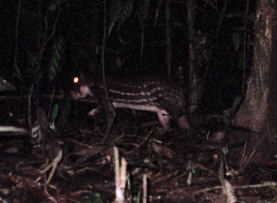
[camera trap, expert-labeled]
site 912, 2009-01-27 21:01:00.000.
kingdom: Animalia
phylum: Chordata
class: Mammalia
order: Rodentia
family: Cuniculidae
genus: Cuniculus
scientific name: Cuniculus paca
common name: spotted paca